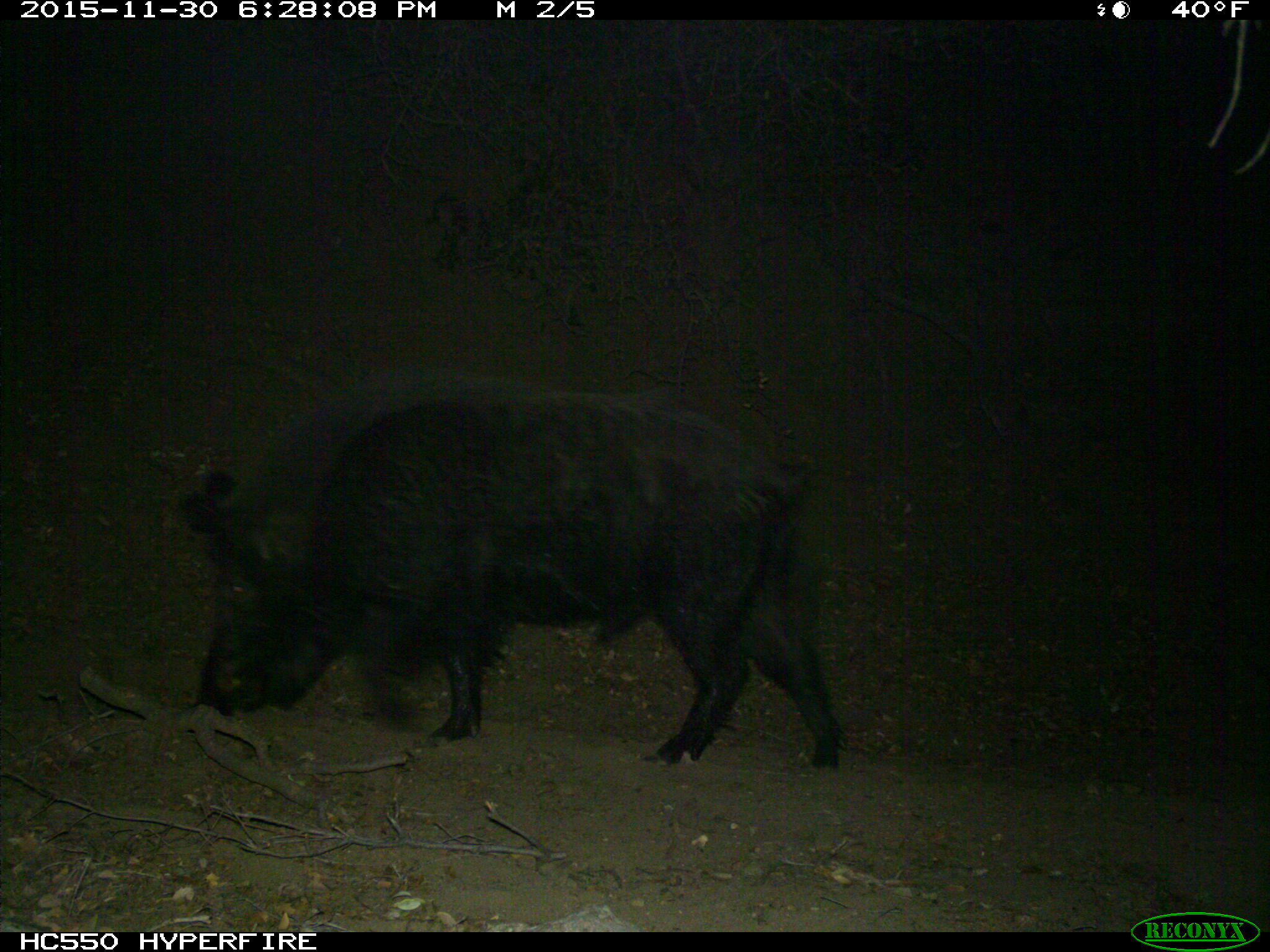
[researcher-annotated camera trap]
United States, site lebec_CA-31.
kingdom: Animalia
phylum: Chordata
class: Mammalia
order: Artiodactyla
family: Suidae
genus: Sus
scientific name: Sus scrofa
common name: wild boar